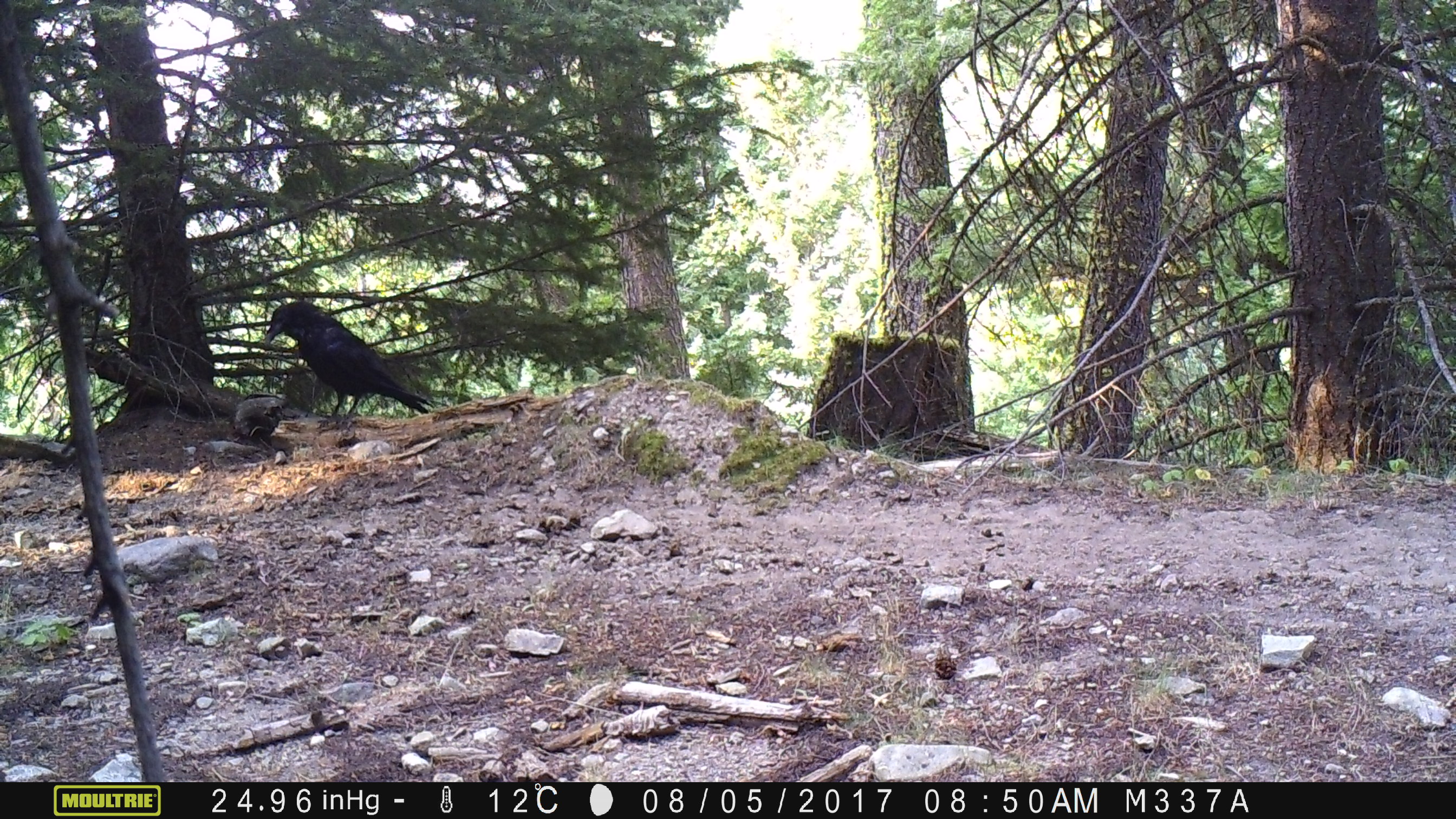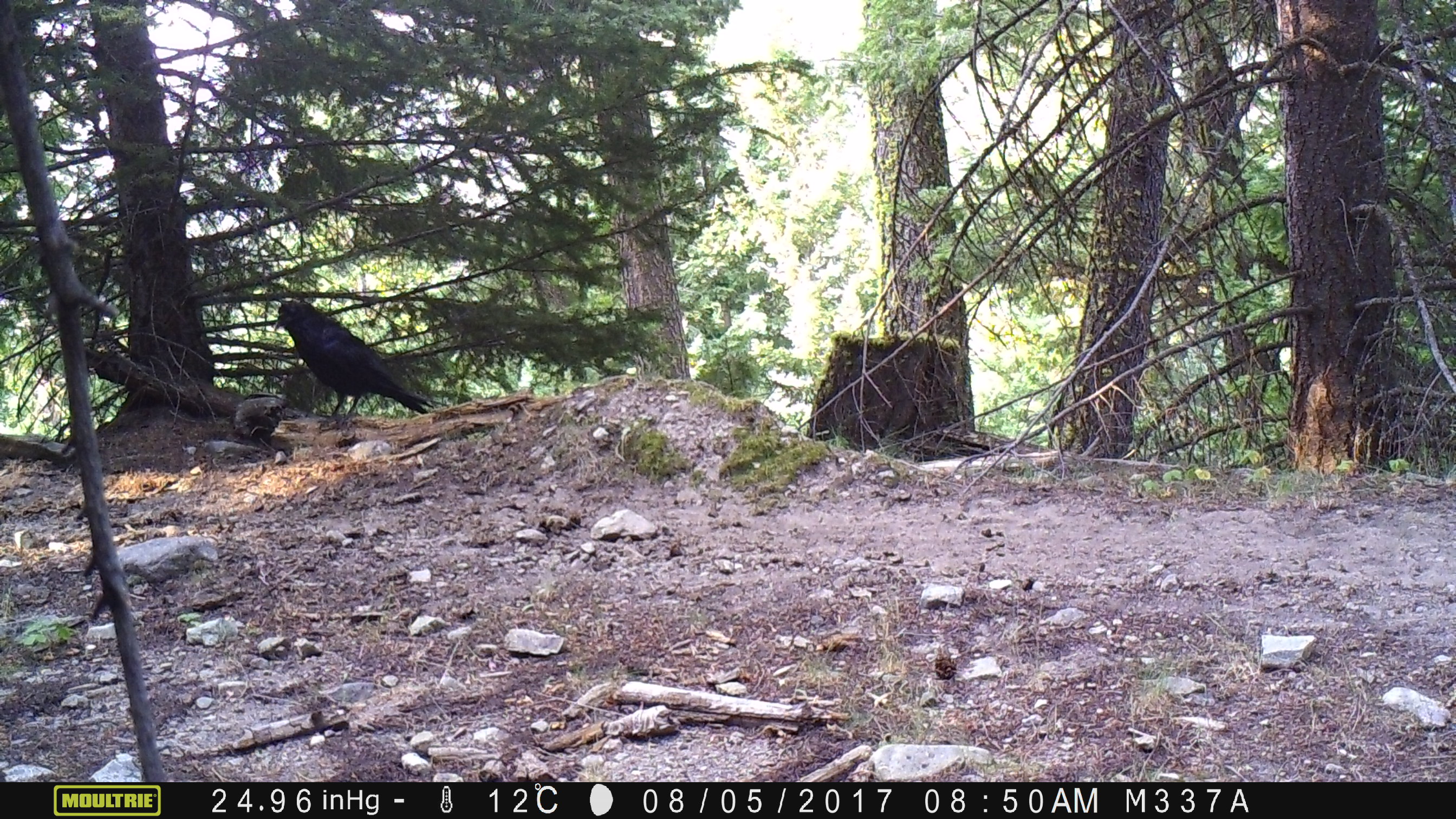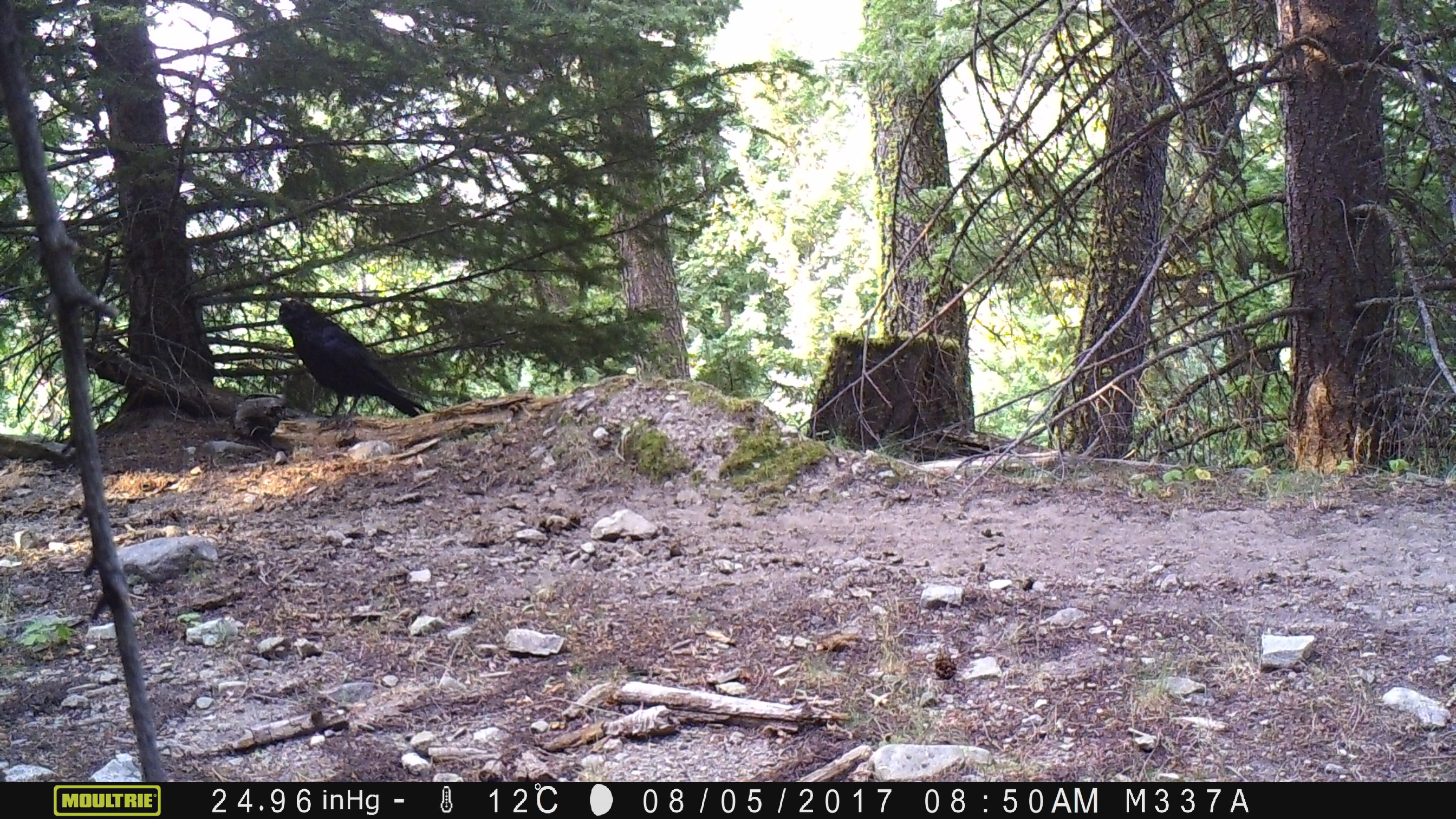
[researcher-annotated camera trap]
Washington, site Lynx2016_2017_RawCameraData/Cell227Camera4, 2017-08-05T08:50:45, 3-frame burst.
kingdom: Animalia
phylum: Chordata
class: Aves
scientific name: Aves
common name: birds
Aves (birds). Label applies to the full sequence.